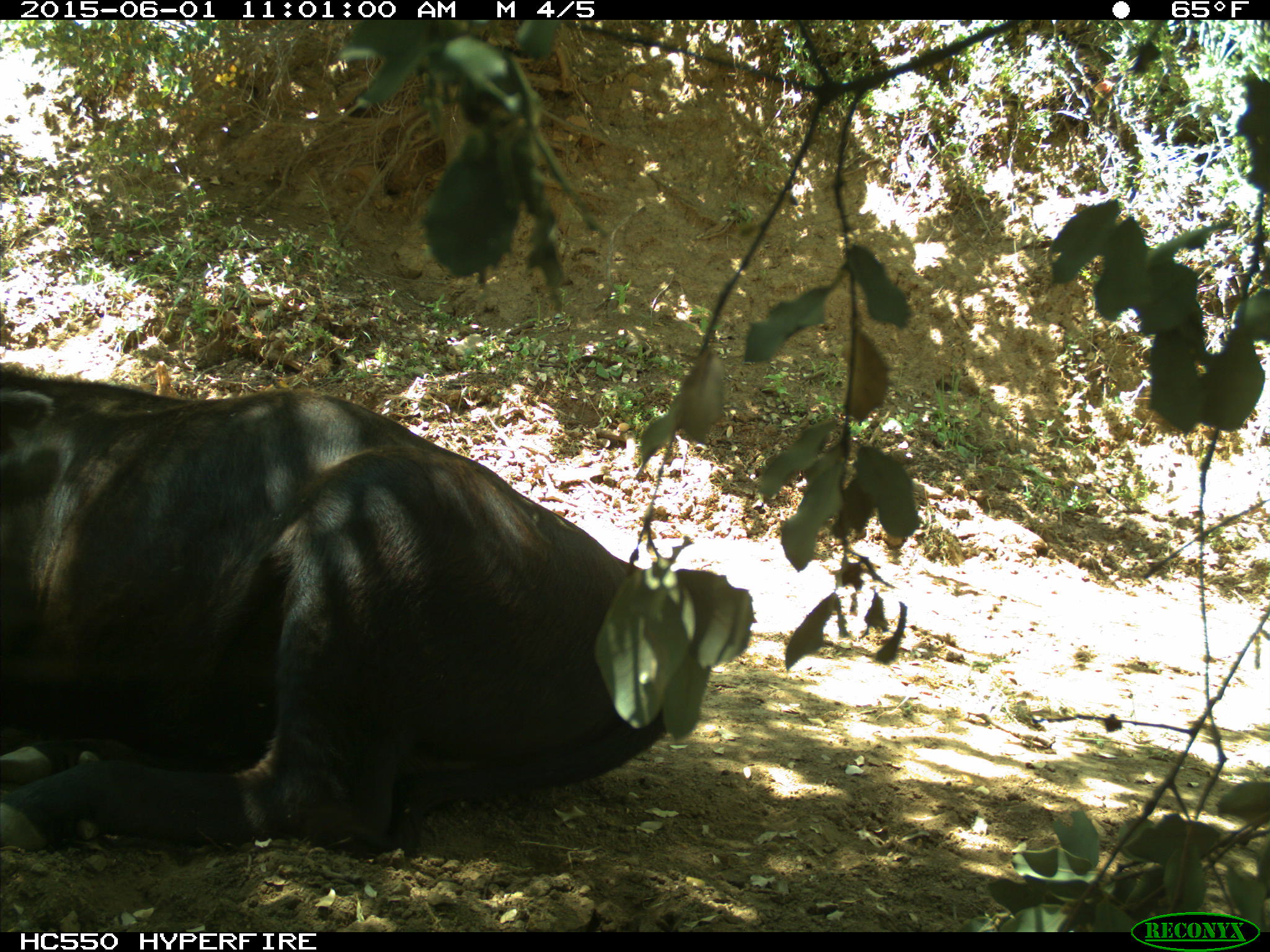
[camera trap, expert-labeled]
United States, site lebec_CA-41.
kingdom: Animalia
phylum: Chordata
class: Mammalia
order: Artiodactyla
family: Bovidae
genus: Bos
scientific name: Bos taurus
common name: domestic cow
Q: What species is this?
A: Bos taurus (domestic cow).